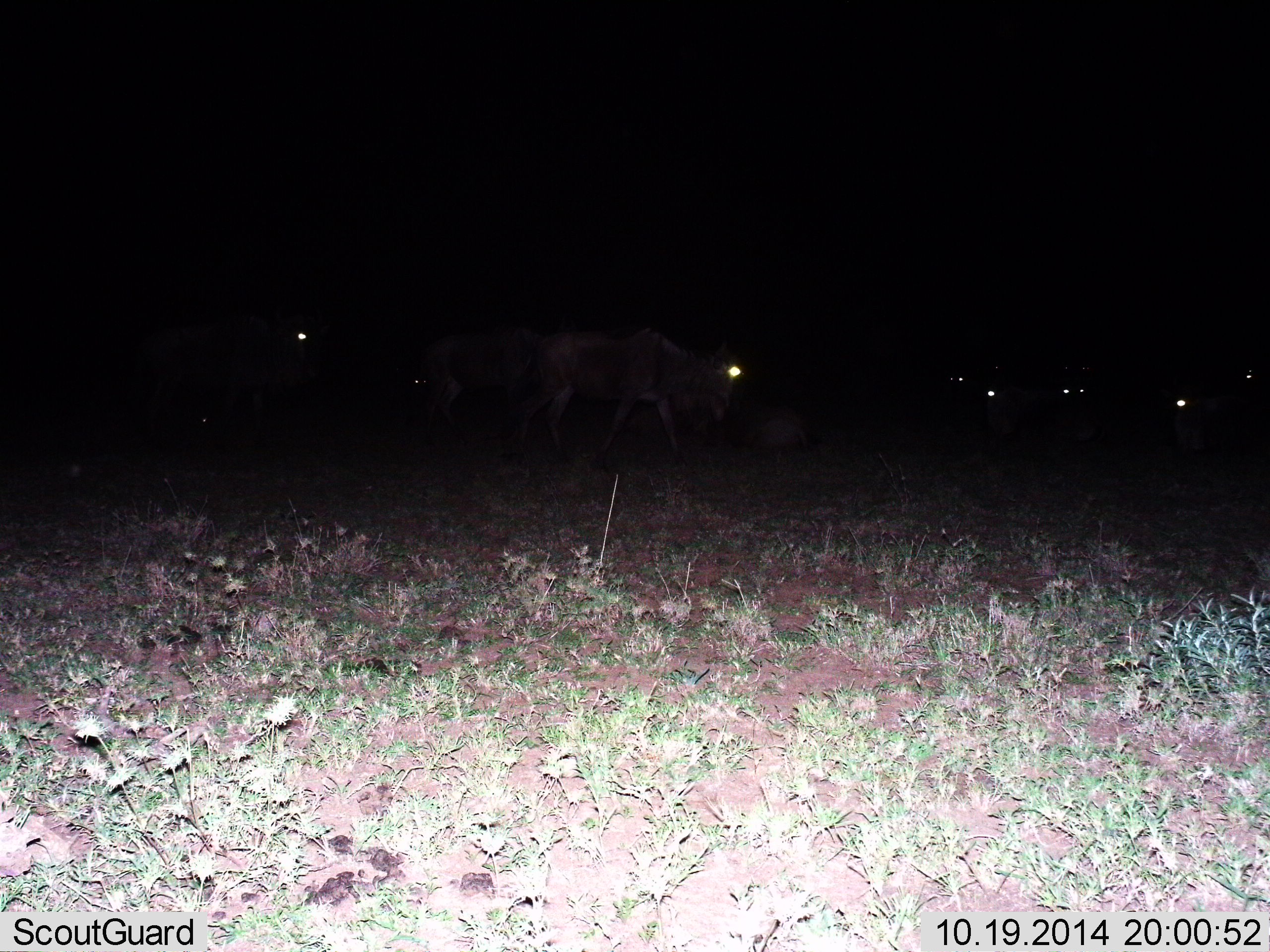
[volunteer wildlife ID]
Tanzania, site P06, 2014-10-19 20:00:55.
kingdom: Animalia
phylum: Chordata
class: Mammalia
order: Artiodactyla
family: Bovidae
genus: Connochaetes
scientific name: Connochaetes taurinus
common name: blue wildebeest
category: wildebeest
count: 10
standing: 50%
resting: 50%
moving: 40%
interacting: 10%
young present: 0%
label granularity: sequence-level